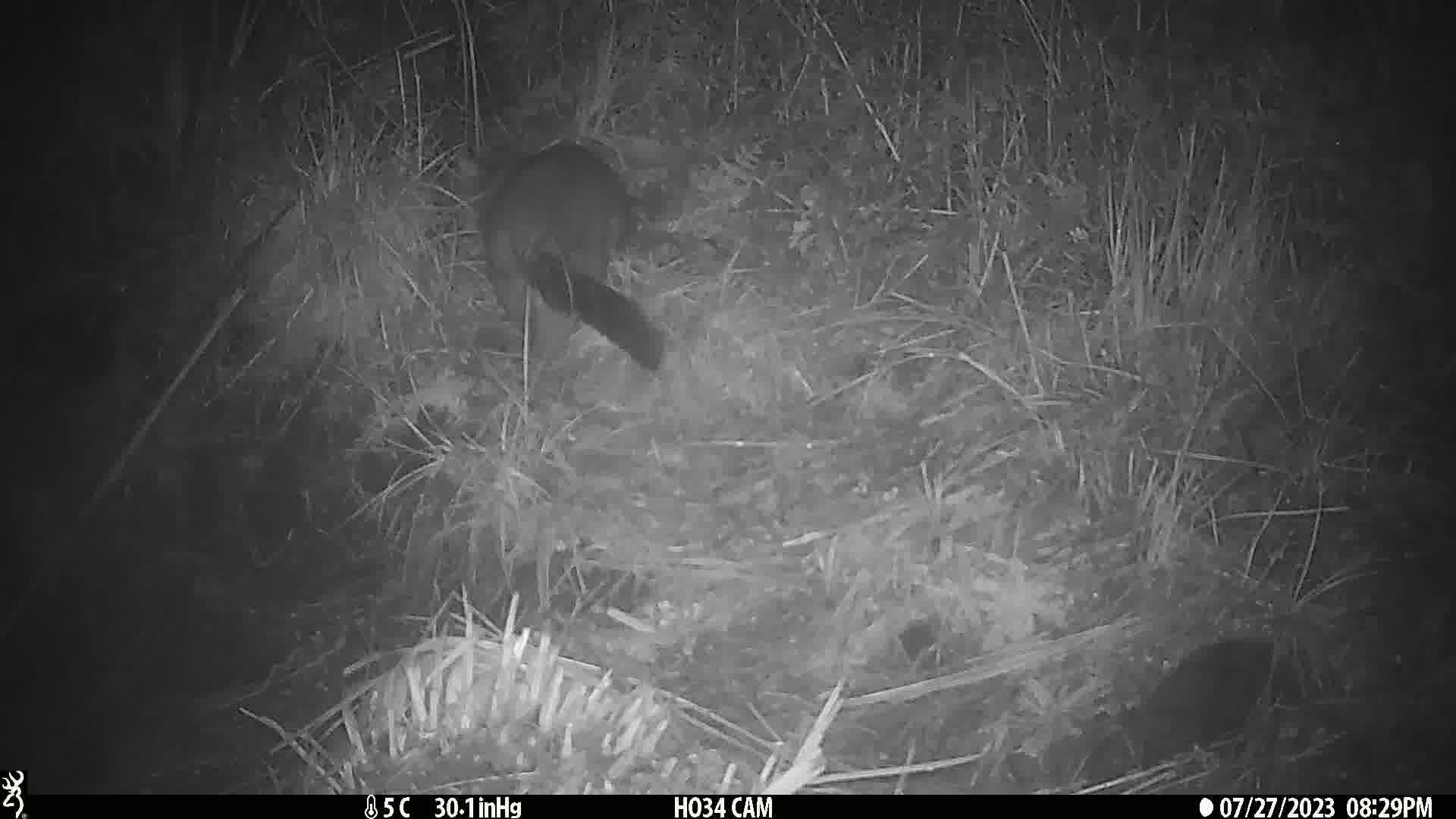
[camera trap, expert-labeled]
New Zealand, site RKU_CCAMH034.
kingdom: Animalia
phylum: Chordata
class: Mammalia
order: Diprotodontia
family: Phalangeridae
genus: Trichosurus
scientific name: Trichosurus vulpecula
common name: common brushtail possum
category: possum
Possum (common brushtail possum) (Trichosurus vulpecula).